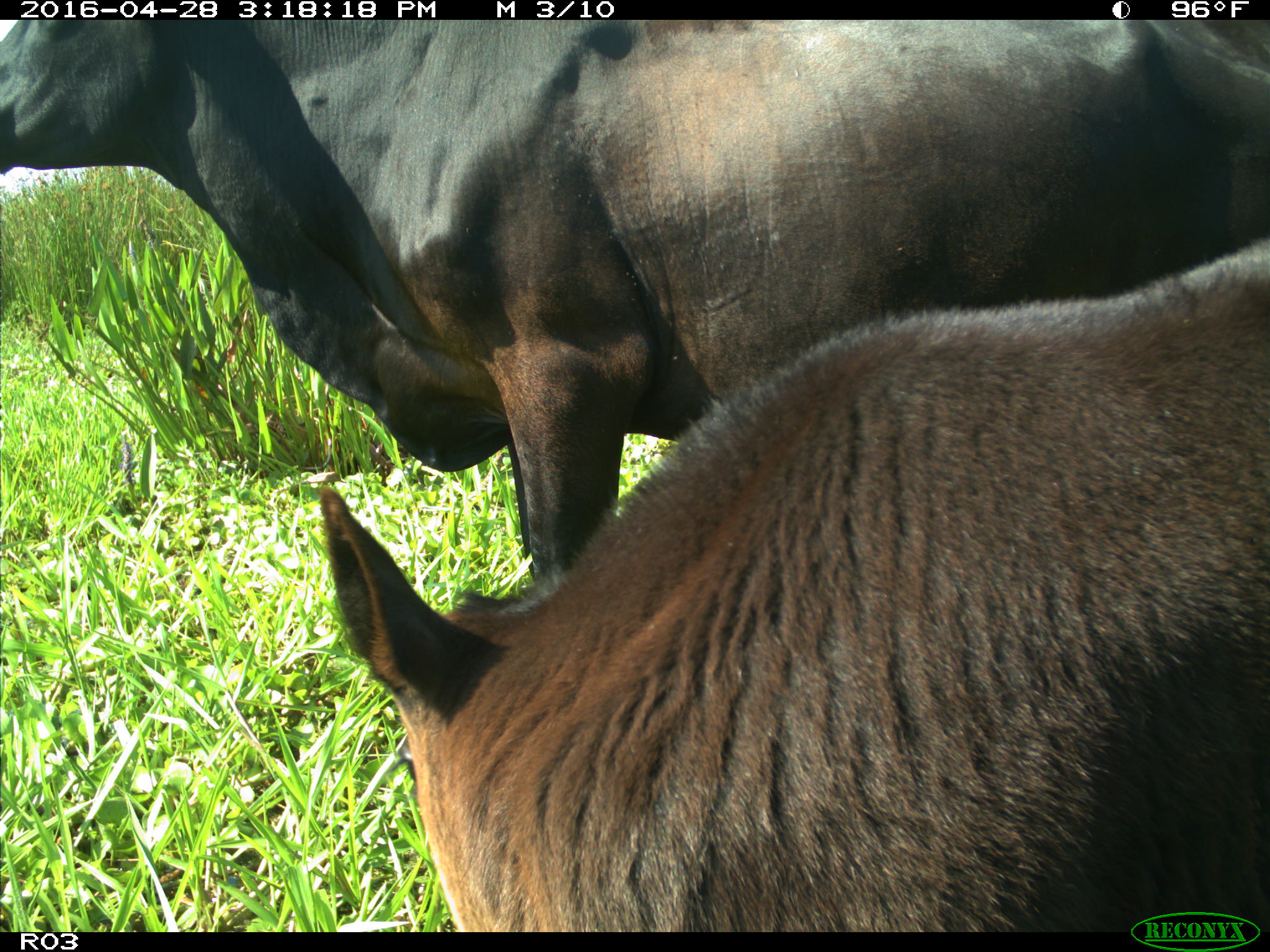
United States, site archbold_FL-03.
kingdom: Animalia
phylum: Chordata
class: Mammalia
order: Artiodactyla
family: Bovidae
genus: Bos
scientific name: Bos taurus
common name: domestic cow